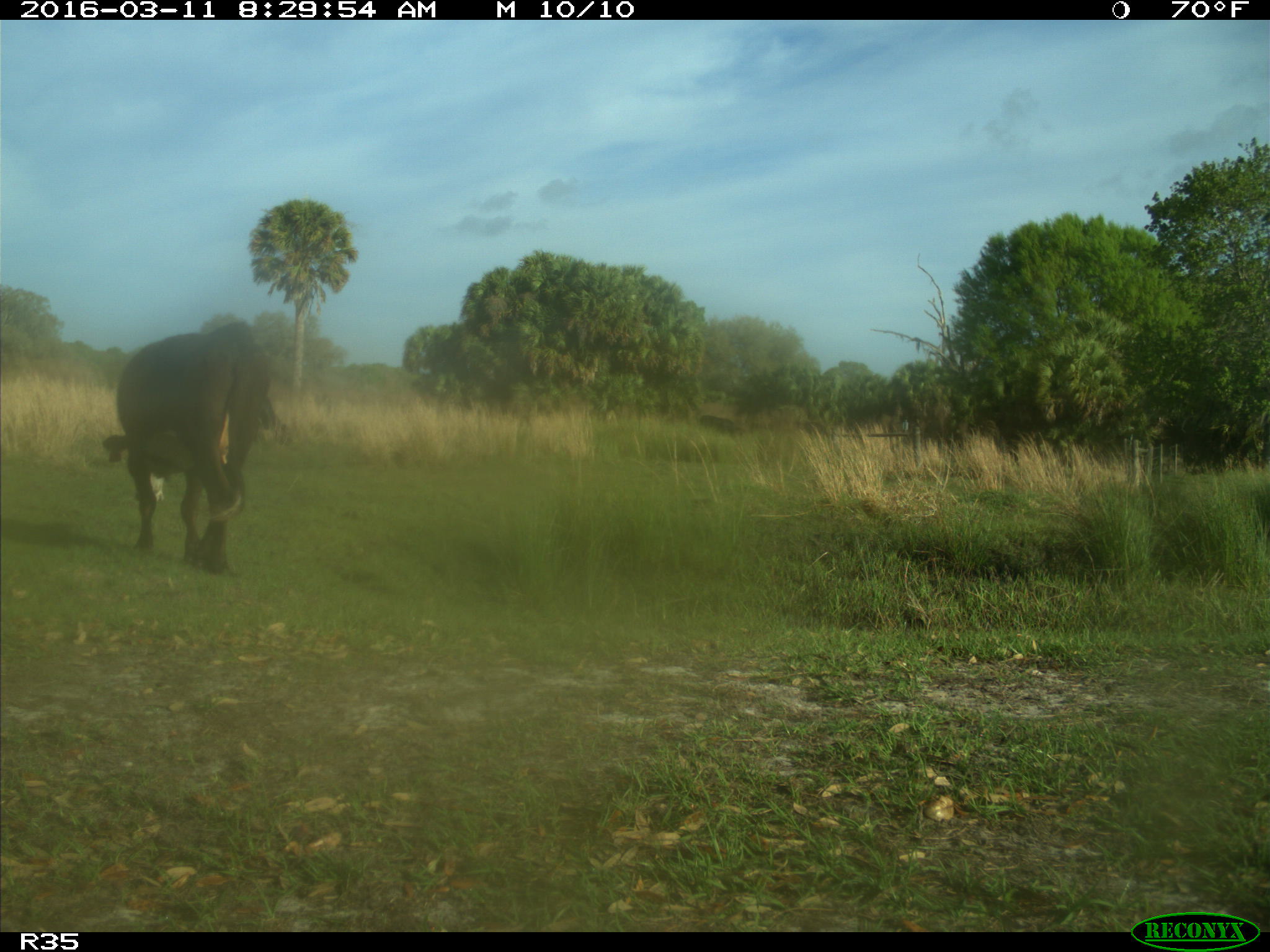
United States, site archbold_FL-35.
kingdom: Animalia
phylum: Chordata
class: Mammalia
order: Artiodactyla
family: Bovidae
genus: Bos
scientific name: Bos taurus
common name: domestic cow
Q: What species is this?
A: Bos taurus (domestic cow).